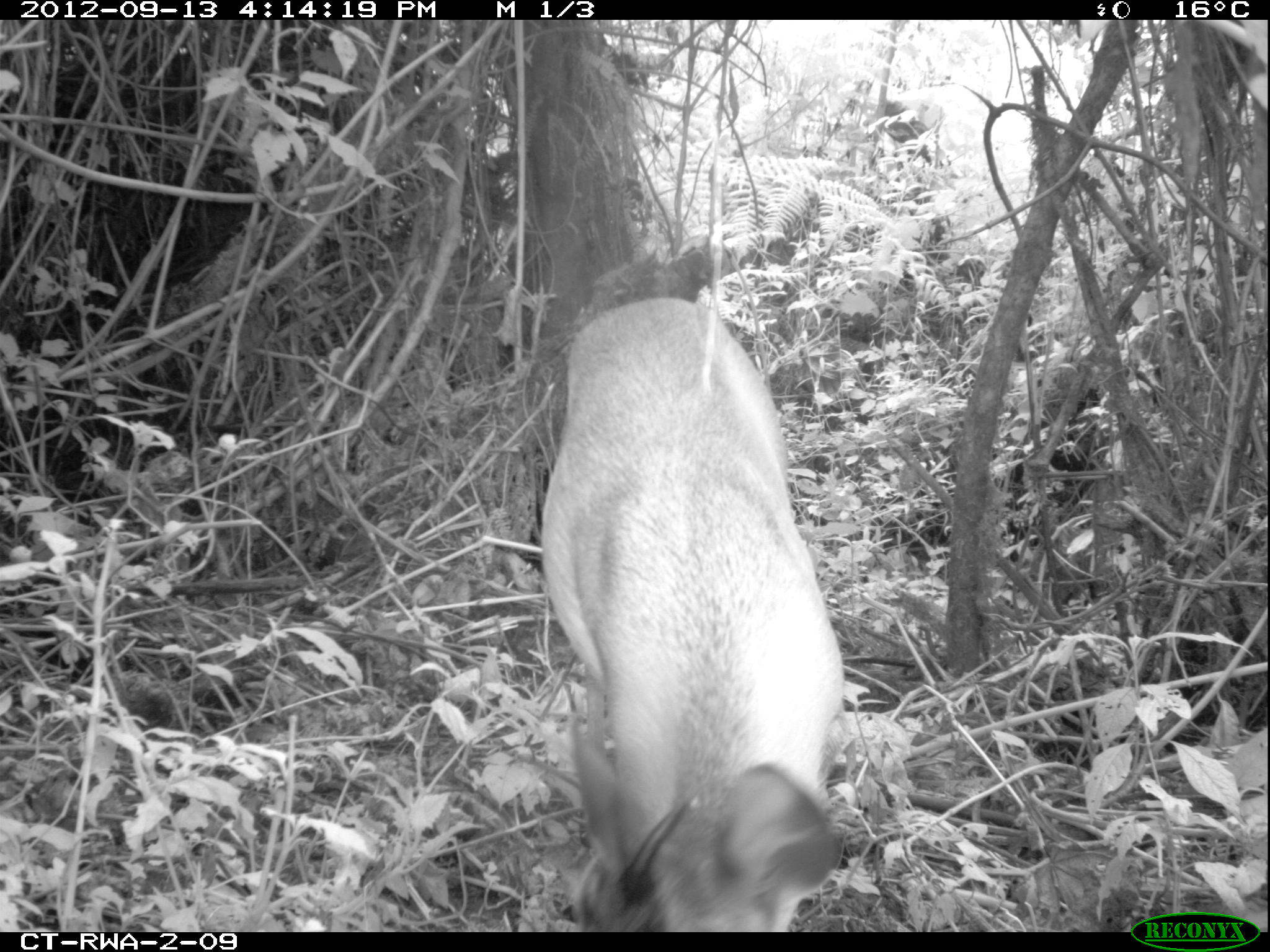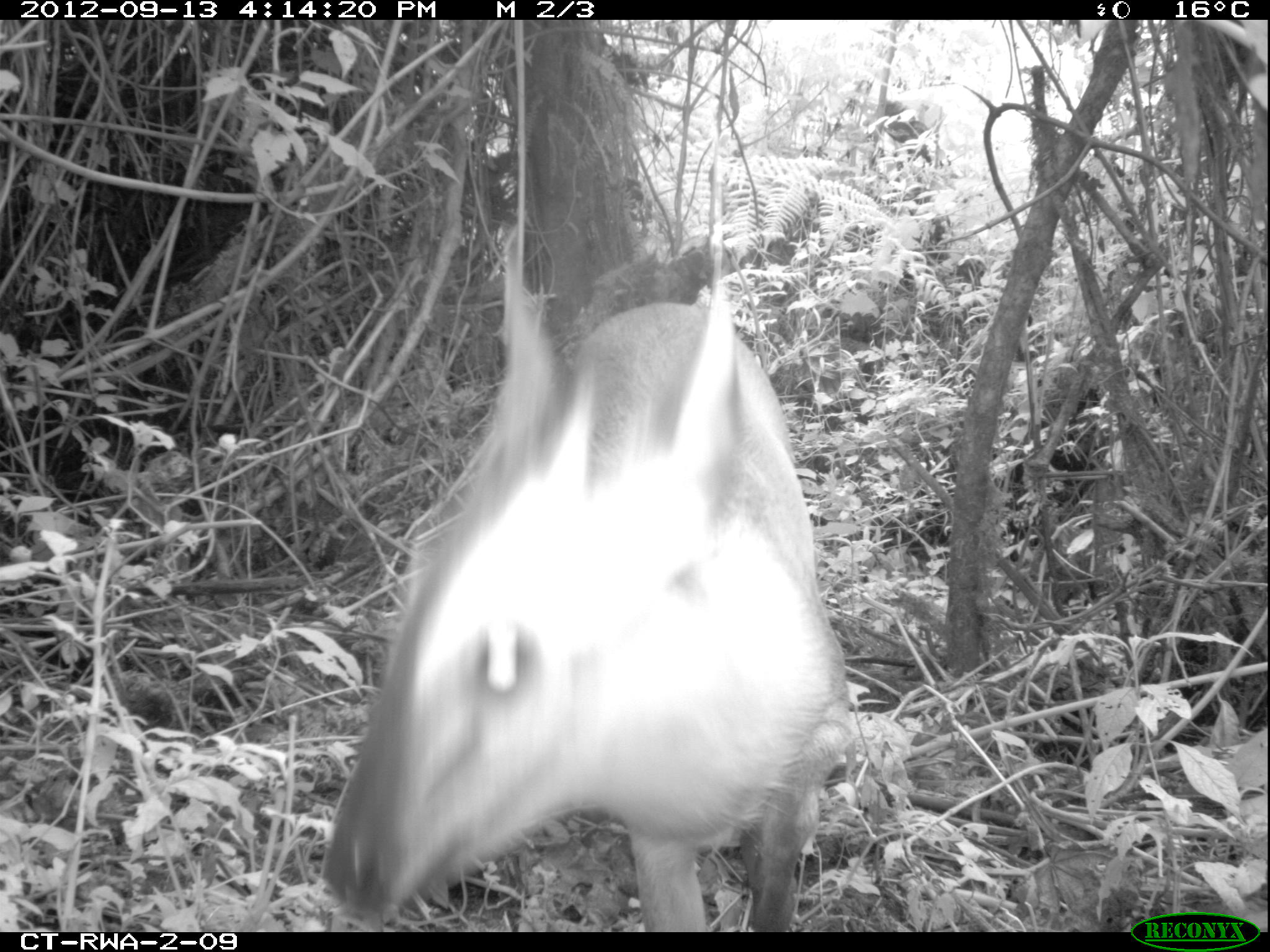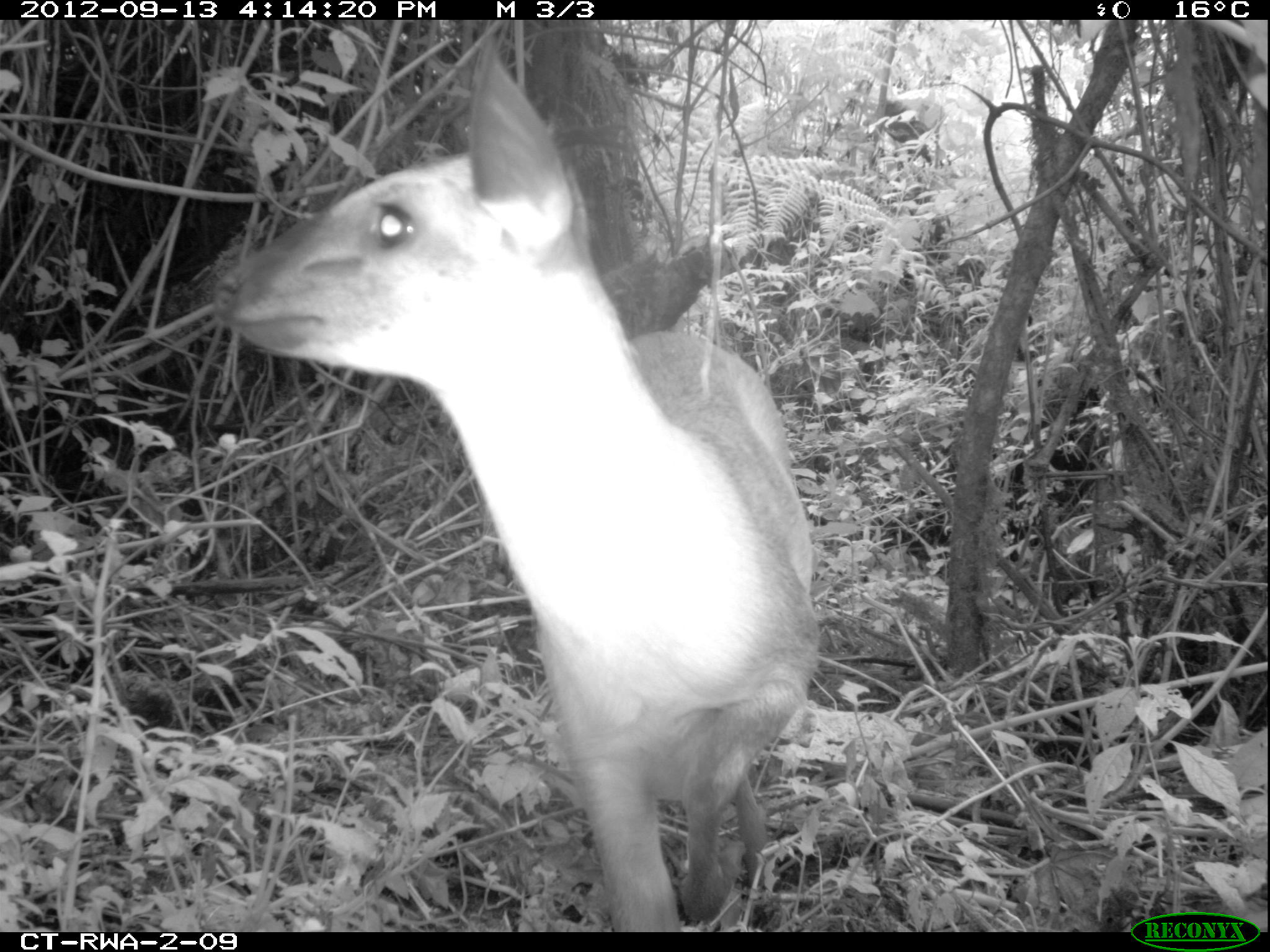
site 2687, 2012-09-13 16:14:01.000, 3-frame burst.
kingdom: Animalia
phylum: Chordata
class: Mammalia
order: Artiodactyla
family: Bovidae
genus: Cephalophus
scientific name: Cephalophus nigrifrons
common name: black-fronted duiker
Cephalophus nigrifrons (black-fronted duiker), count 1.